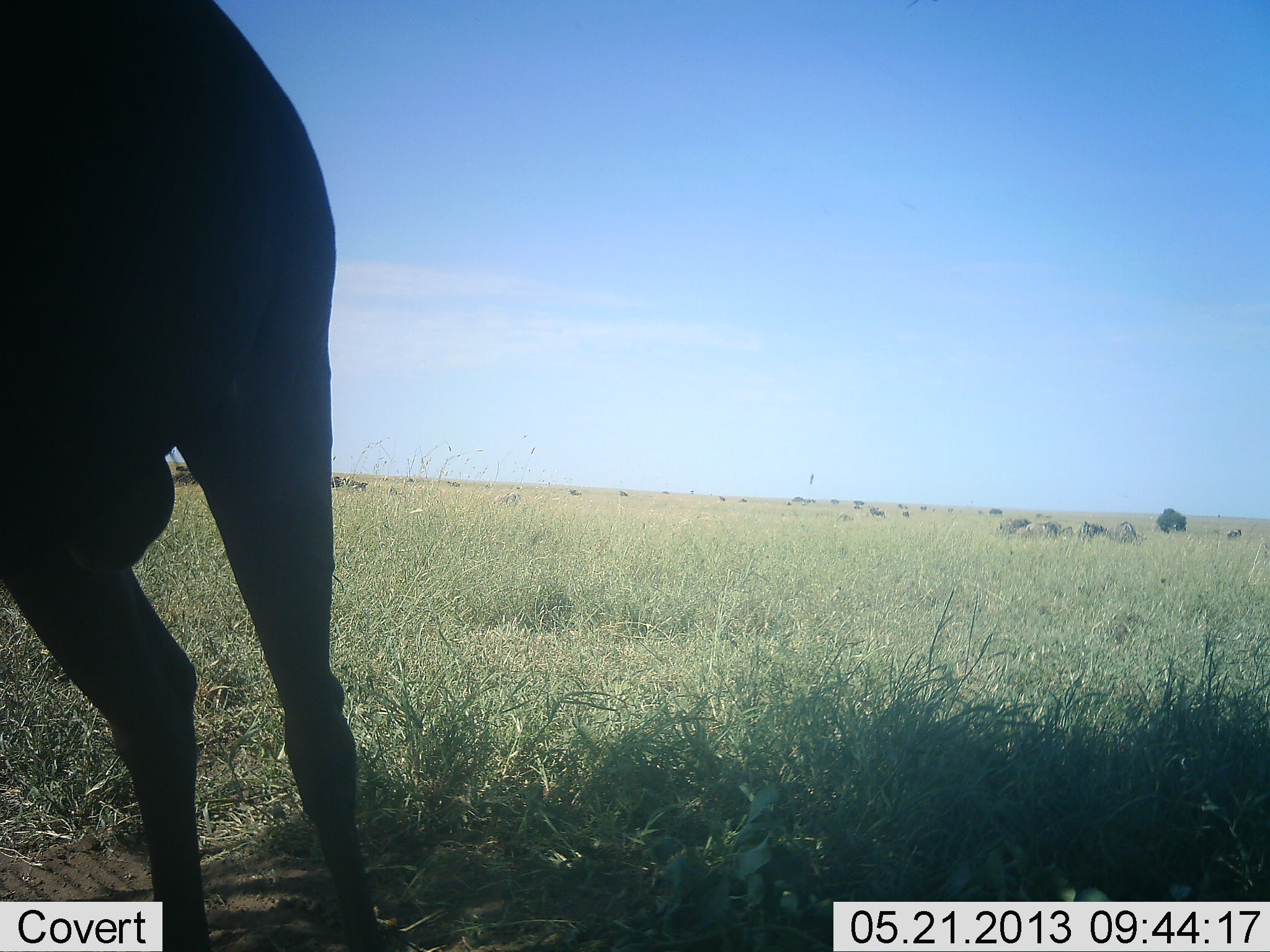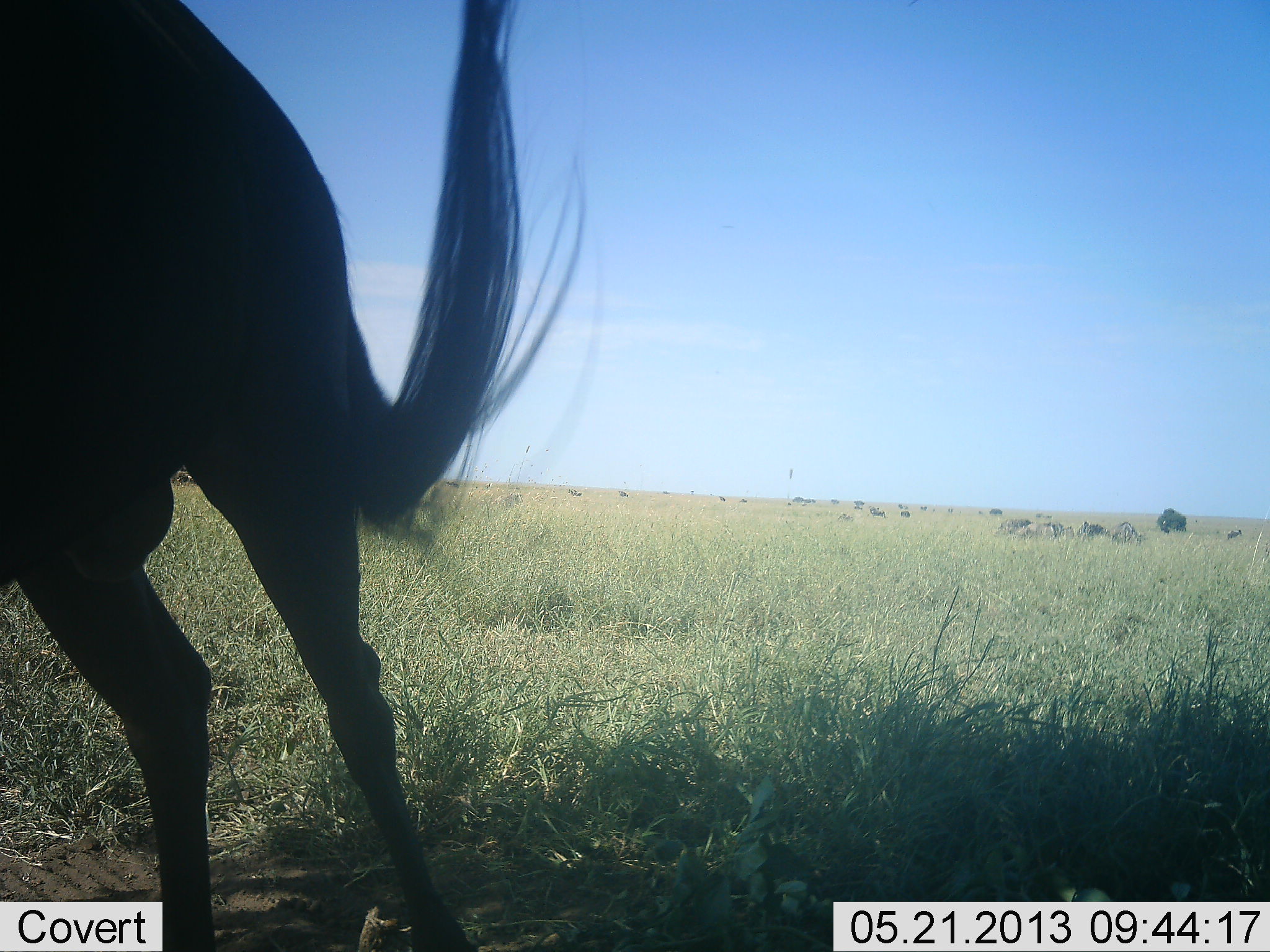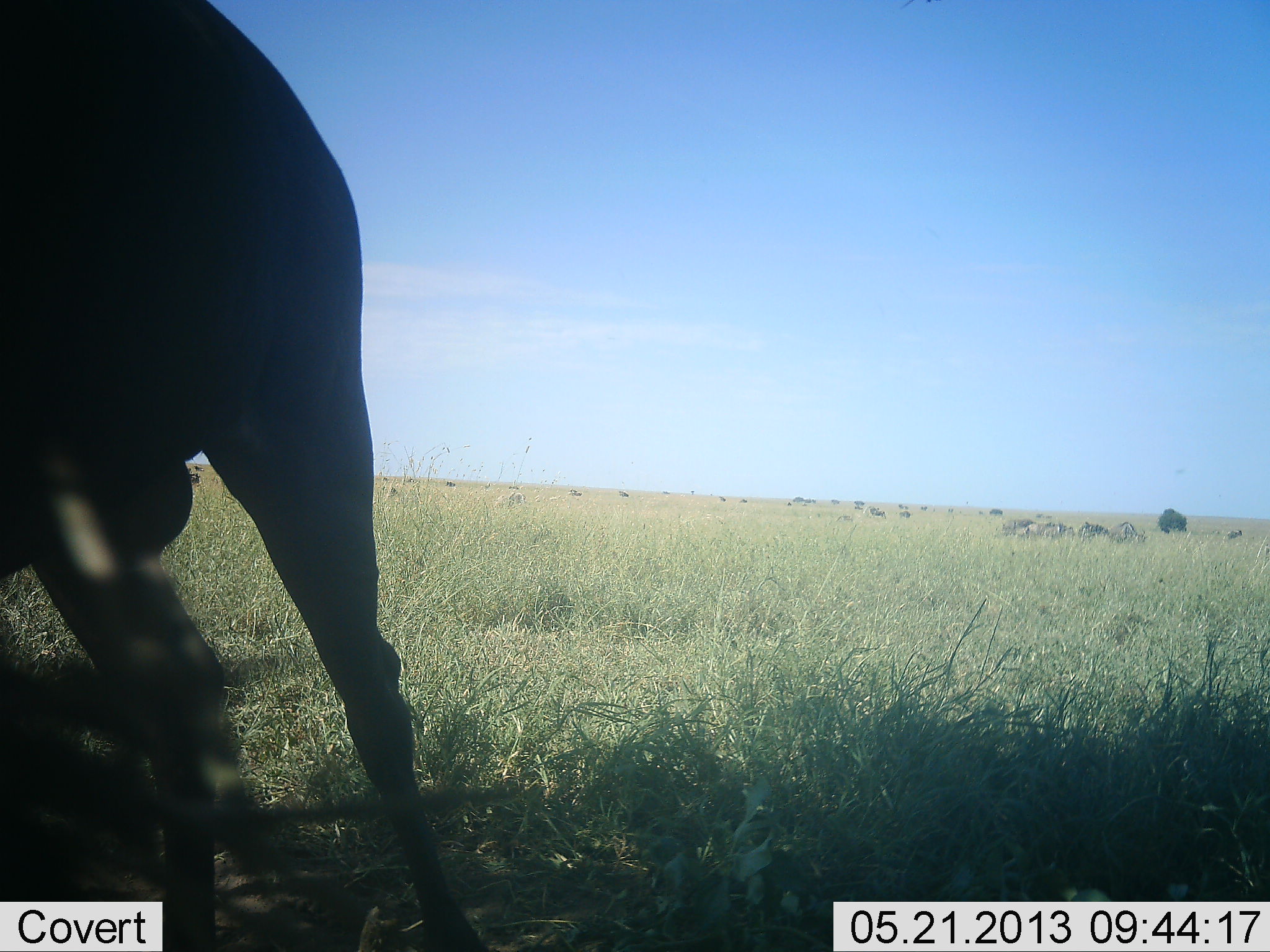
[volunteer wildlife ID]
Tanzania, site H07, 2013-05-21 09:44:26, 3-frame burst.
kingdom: Animalia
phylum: Chordata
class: Mammalia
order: Artiodactyla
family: Bovidae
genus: Connochaetes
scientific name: Connochaetes taurinus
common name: blue wildebeest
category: wildebeest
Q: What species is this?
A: Wildebeest (blue wildebeest) (Connochaetes taurinus).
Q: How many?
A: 11-50.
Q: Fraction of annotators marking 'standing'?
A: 80%.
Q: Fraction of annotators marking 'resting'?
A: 0%.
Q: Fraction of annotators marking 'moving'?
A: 40%.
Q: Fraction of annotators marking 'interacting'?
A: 0%.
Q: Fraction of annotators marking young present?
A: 0%.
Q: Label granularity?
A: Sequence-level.